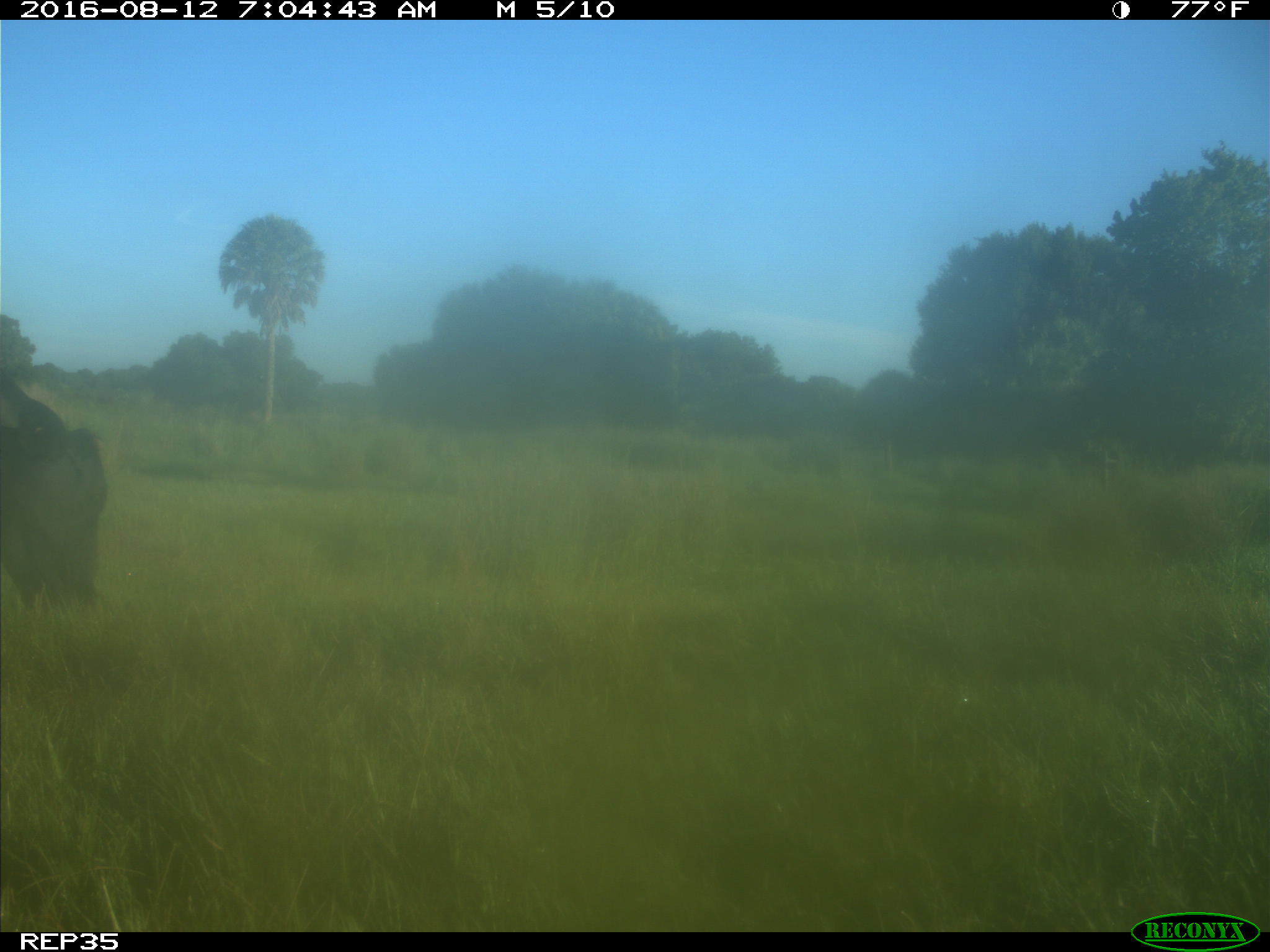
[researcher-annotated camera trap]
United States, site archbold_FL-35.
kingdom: Animalia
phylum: Chordata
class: Mammalia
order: Artiodactyla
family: Bovidae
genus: Bos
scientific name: Bos taurus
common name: domestic cow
Bos taurus (domestic cow).